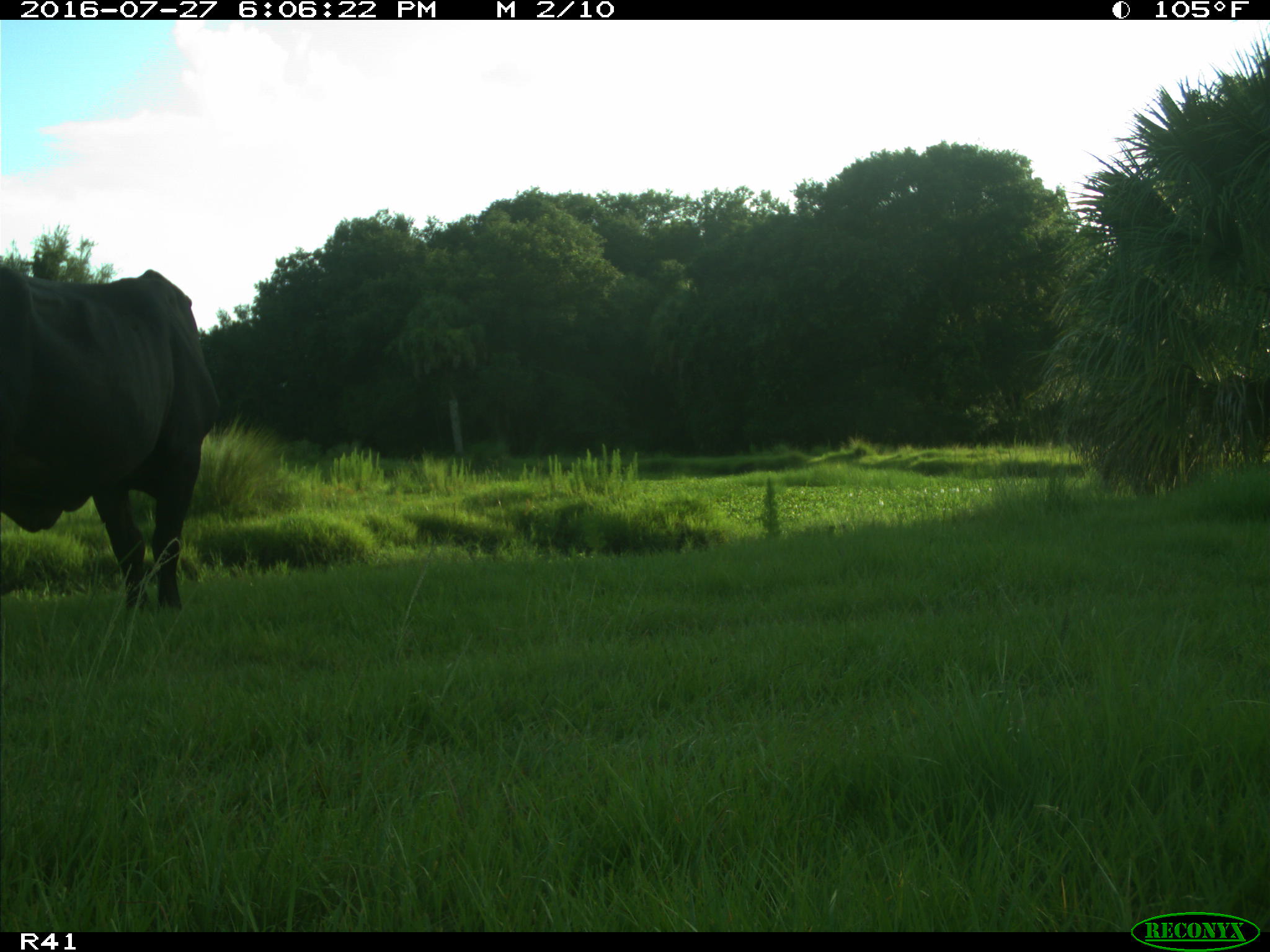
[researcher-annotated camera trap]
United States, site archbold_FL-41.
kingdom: Animalia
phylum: Chordata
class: Mammalia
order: Artiodactyla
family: Bovidae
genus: Bos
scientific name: Bos taurus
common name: domestic cow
Bos taurus (domestic cow).